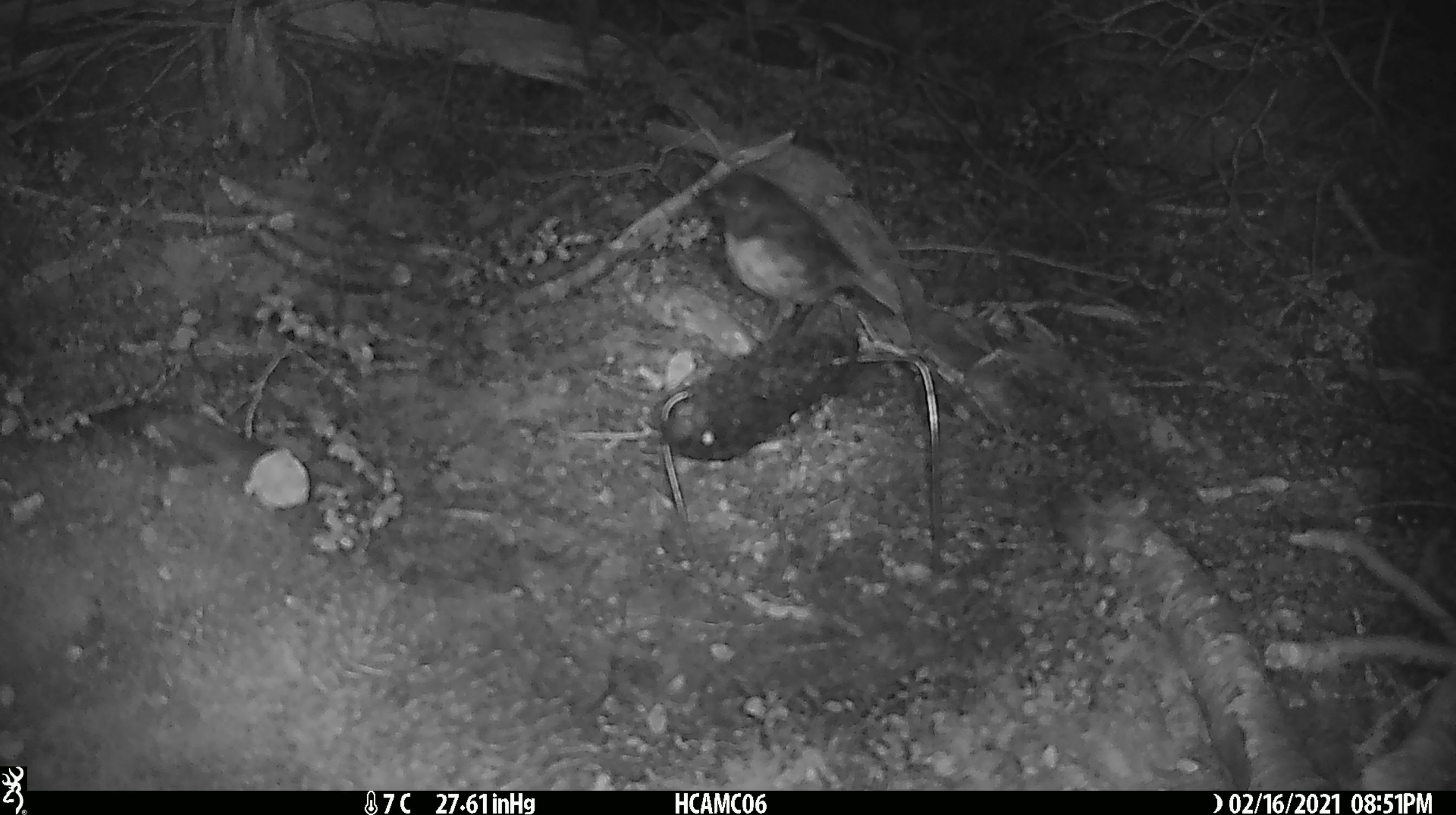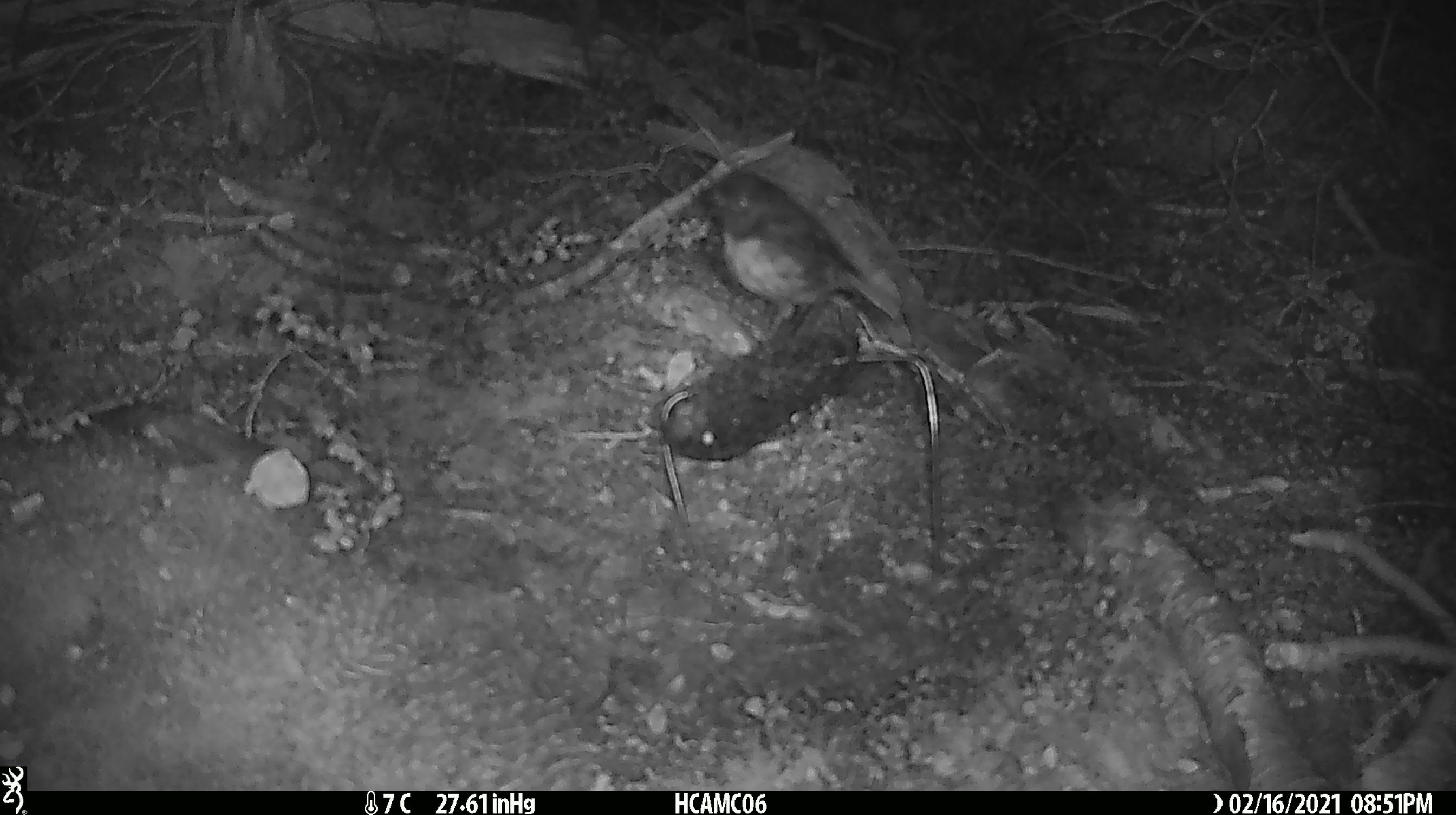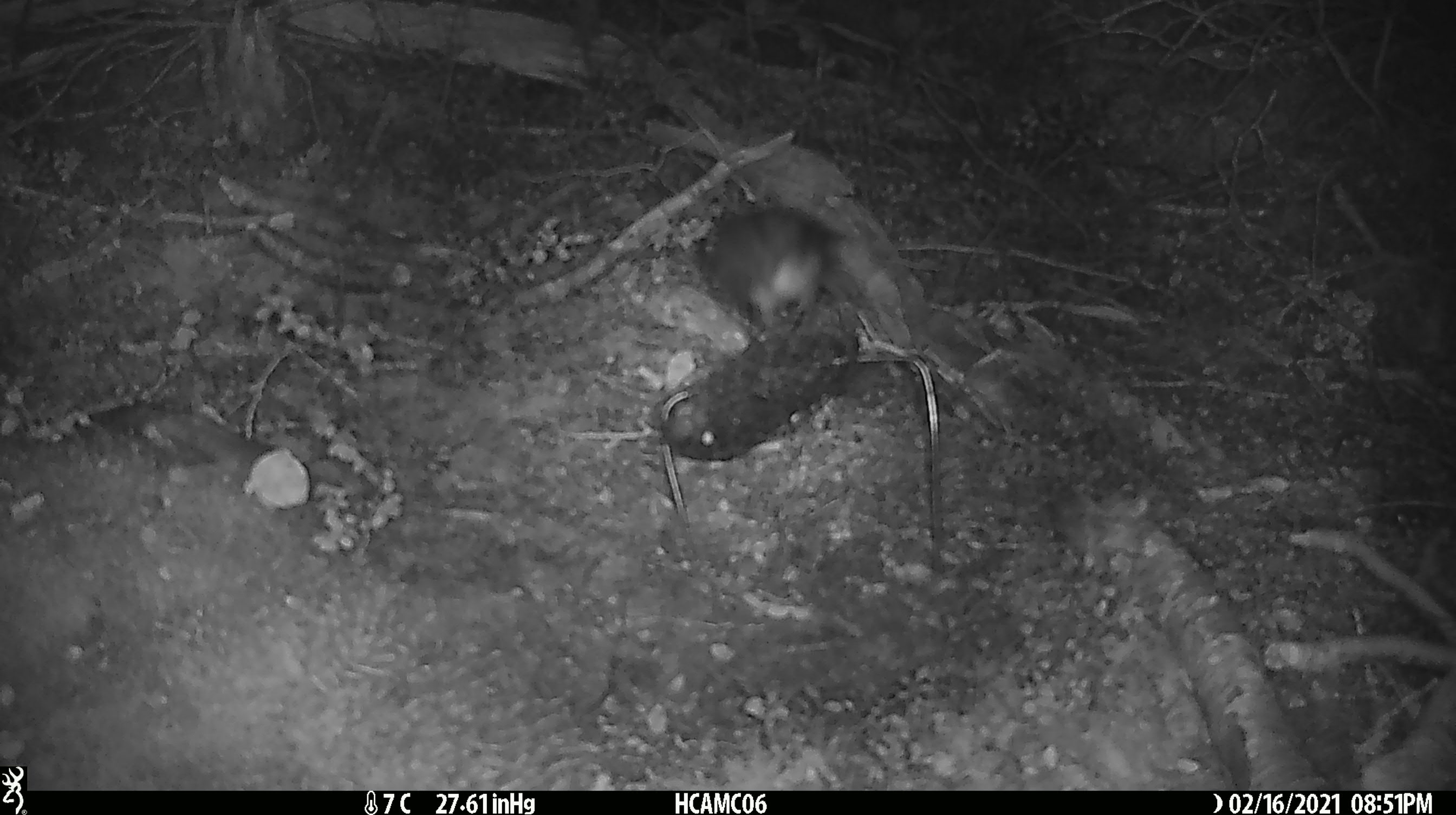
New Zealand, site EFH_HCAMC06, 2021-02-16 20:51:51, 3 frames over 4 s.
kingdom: Animalia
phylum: Chordata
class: Aves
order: Passeriformes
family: Petroicidae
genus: Petroica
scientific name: Petroica australis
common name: new zealand robin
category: robin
Robin (new zealand robin) (Petroica australis).